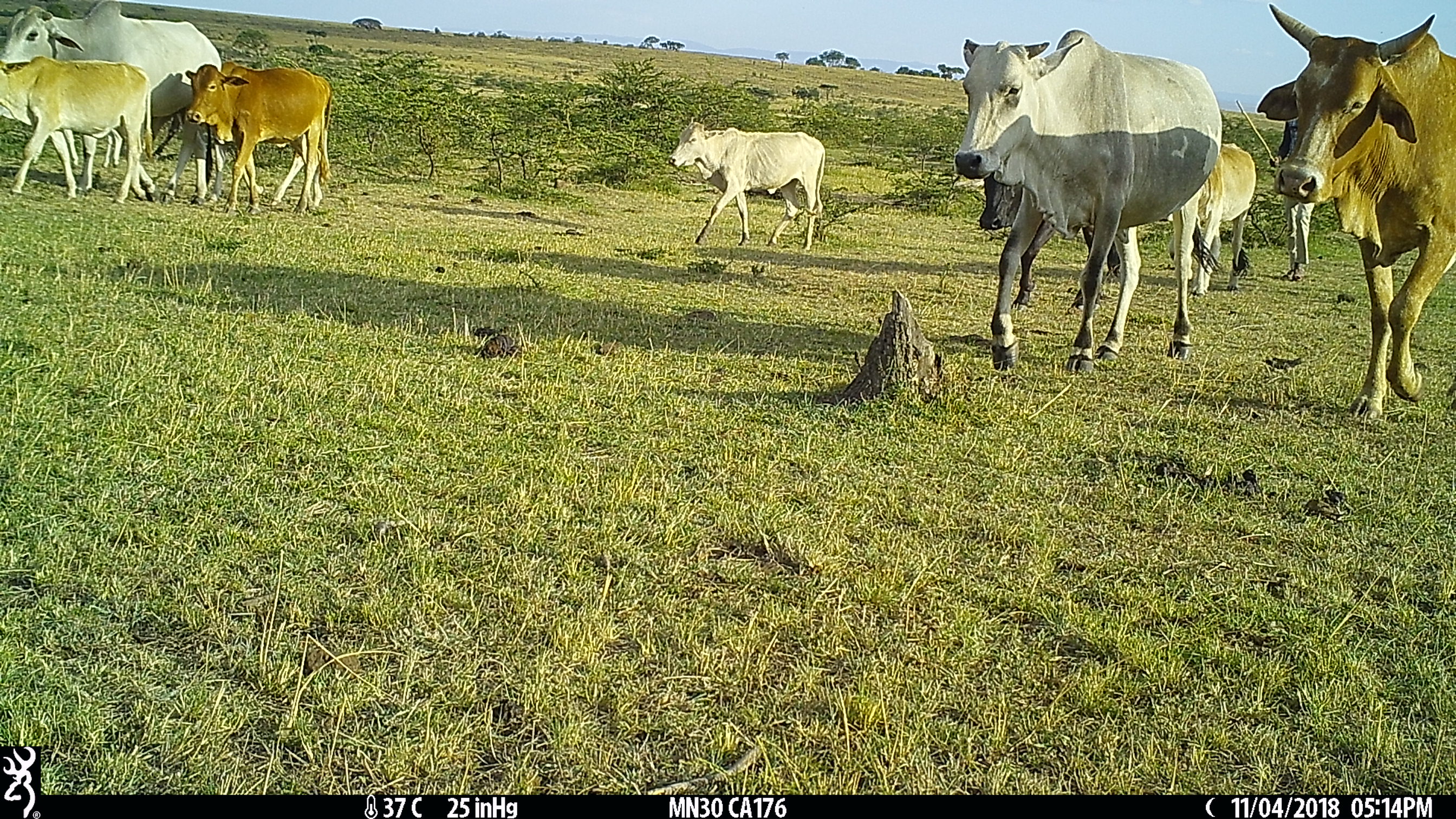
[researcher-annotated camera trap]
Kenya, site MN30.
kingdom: Animalia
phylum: Chordata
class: Mammalia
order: Artiodactyla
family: Bovidae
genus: Bos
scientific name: Bos taurus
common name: cattle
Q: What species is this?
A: Cattle (Bos taurus).